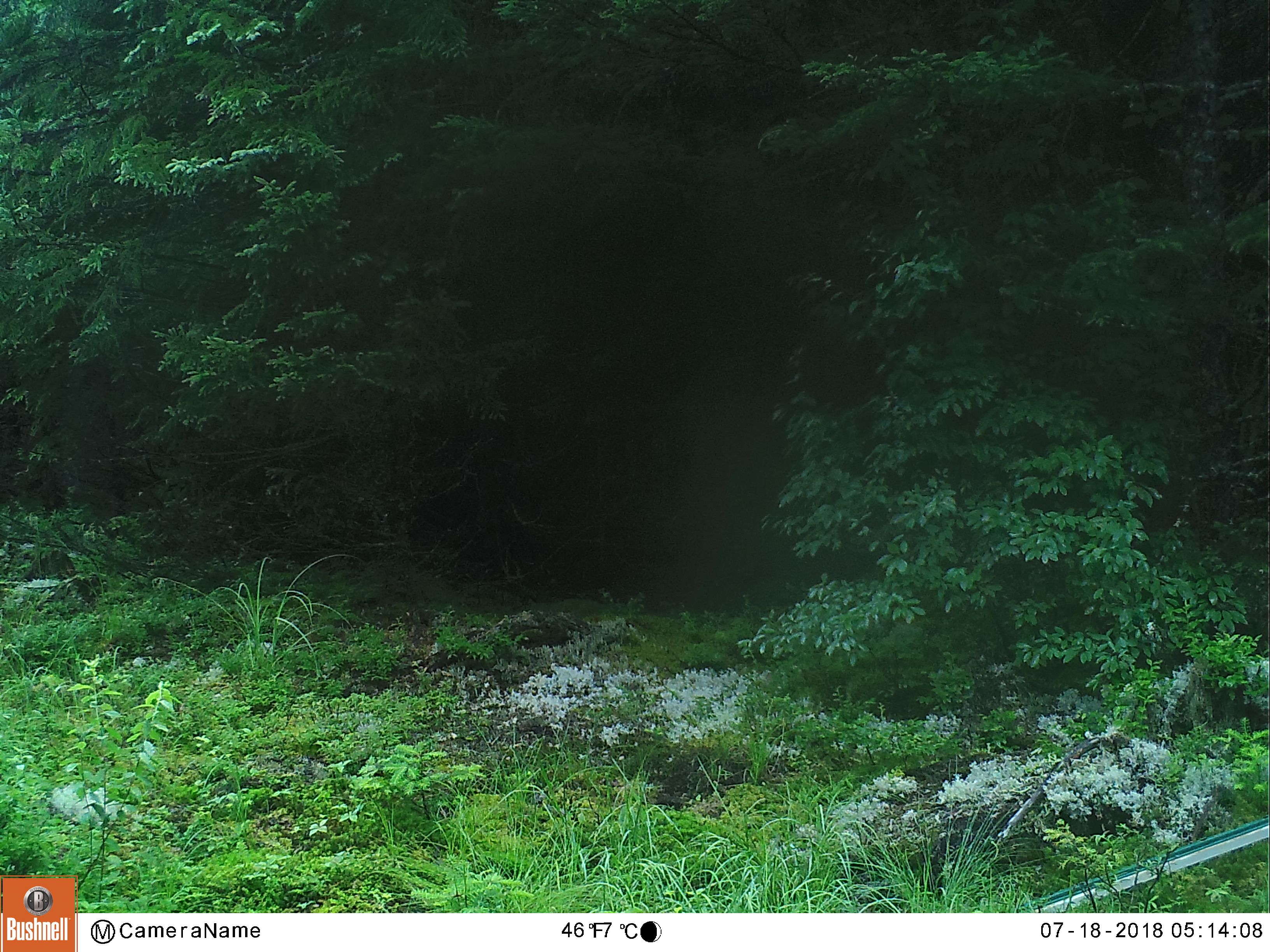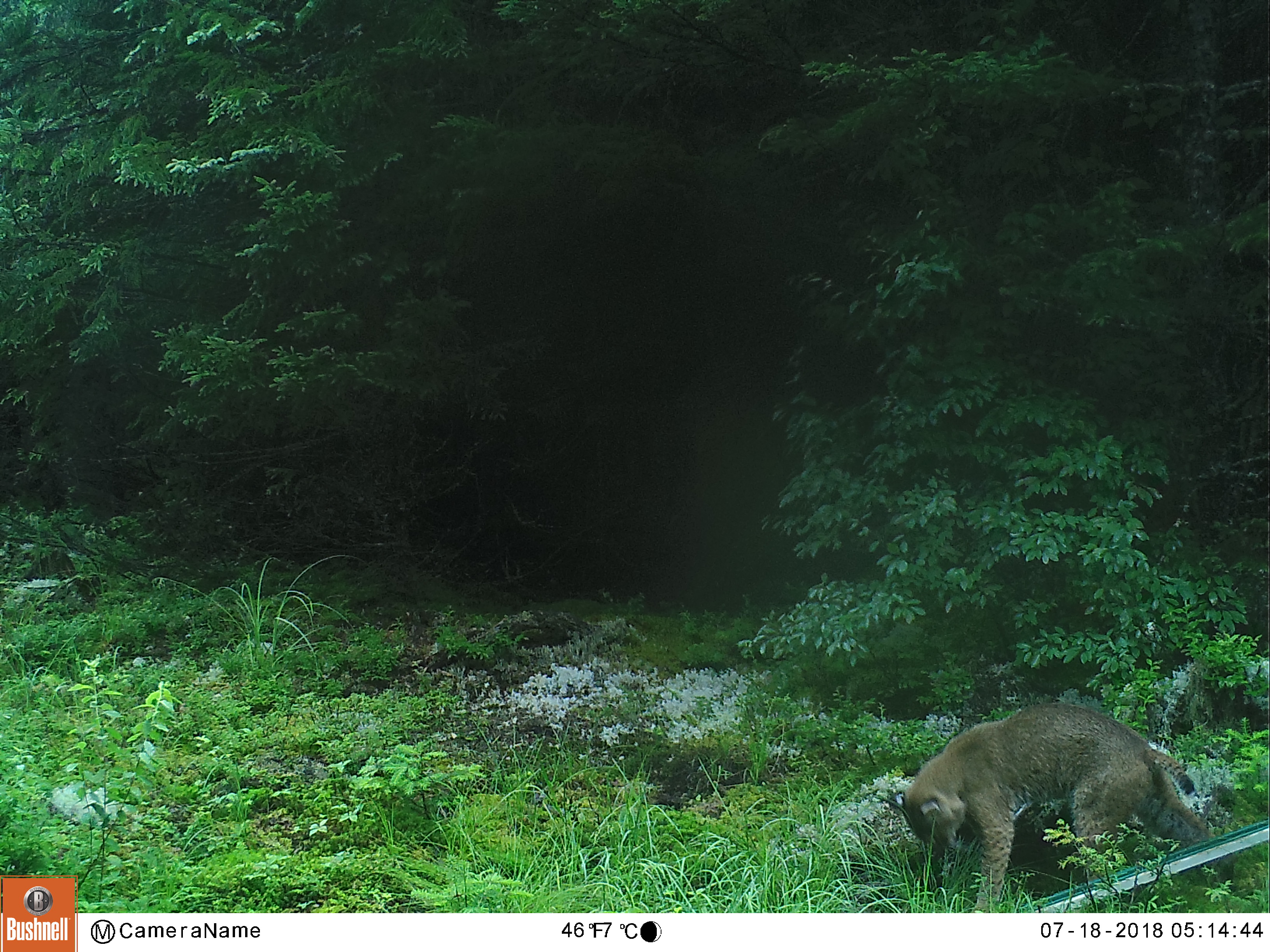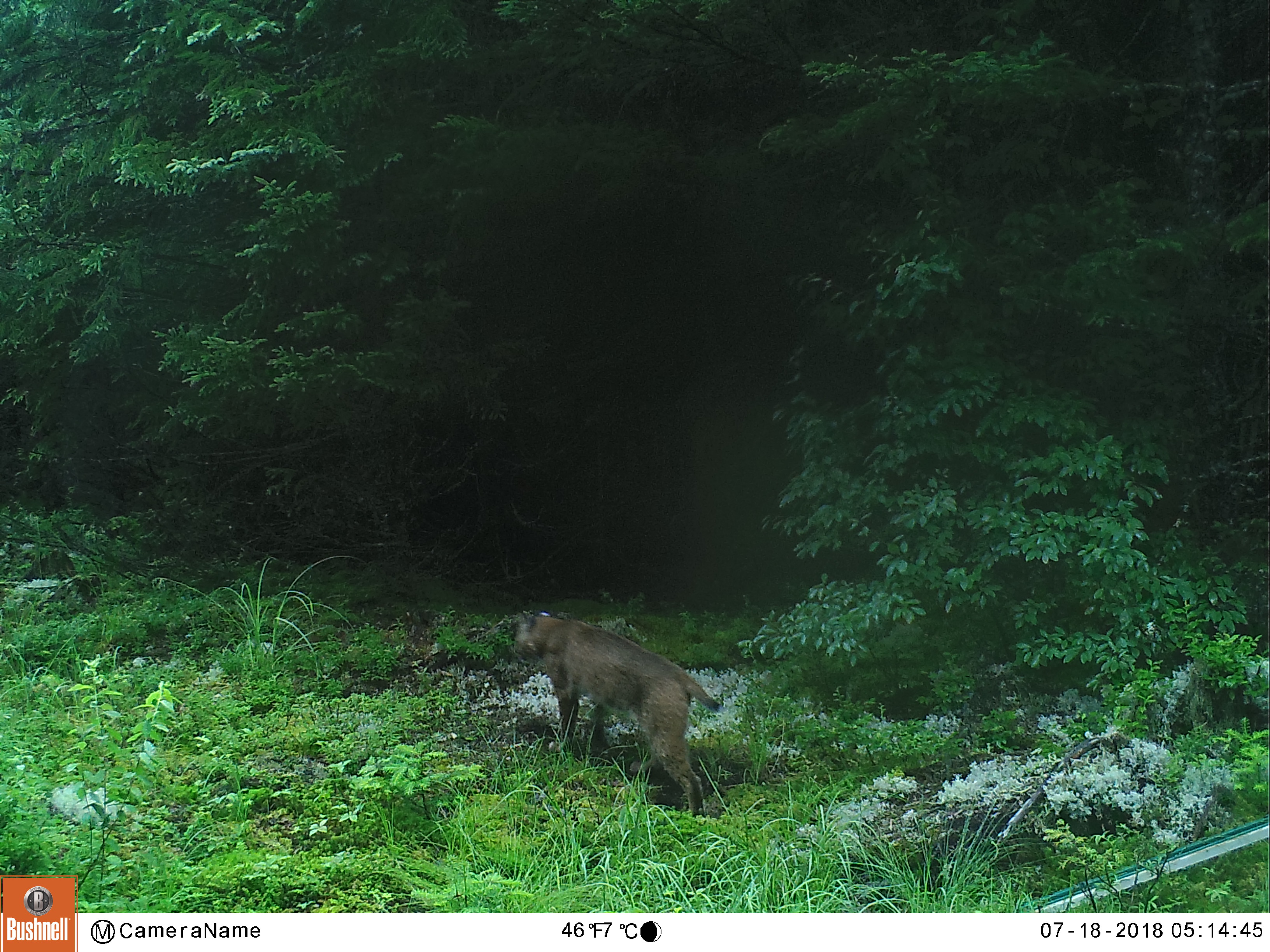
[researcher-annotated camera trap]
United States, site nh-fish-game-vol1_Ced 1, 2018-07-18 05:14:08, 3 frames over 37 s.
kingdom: Animalia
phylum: Chordata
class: Mammalia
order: Carnivora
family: Felidae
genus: Lynx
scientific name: Lynx rufus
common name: bobcat